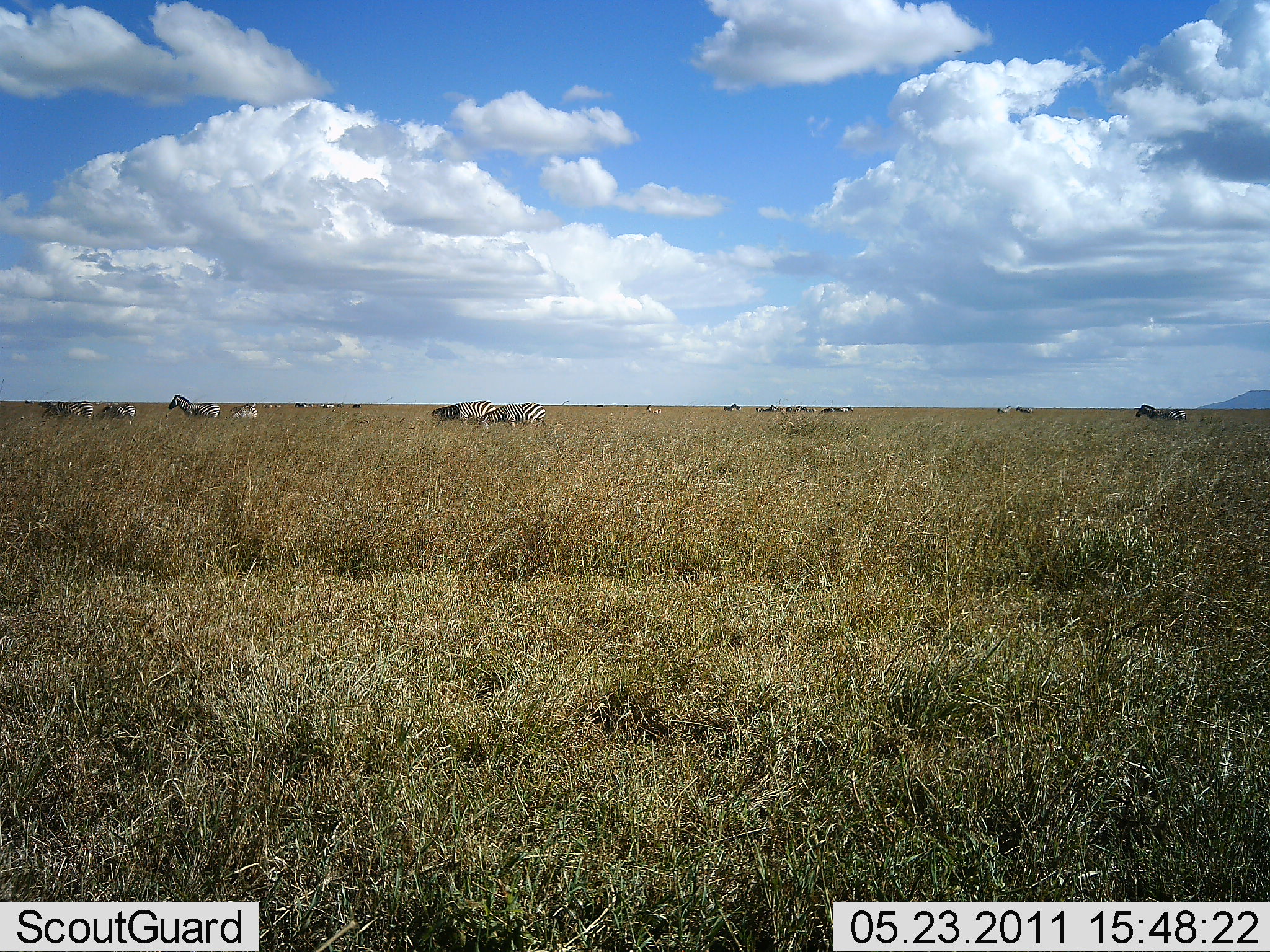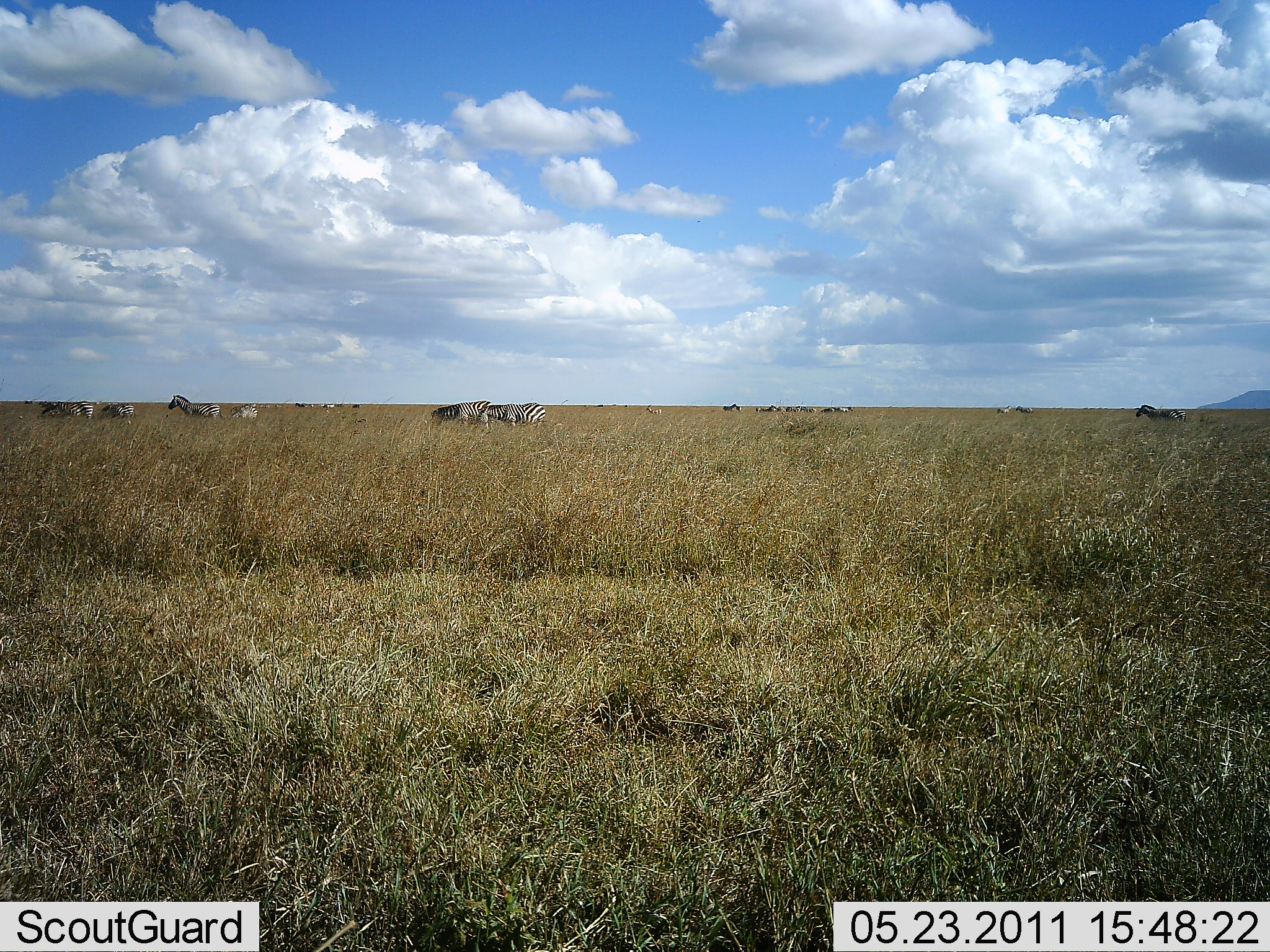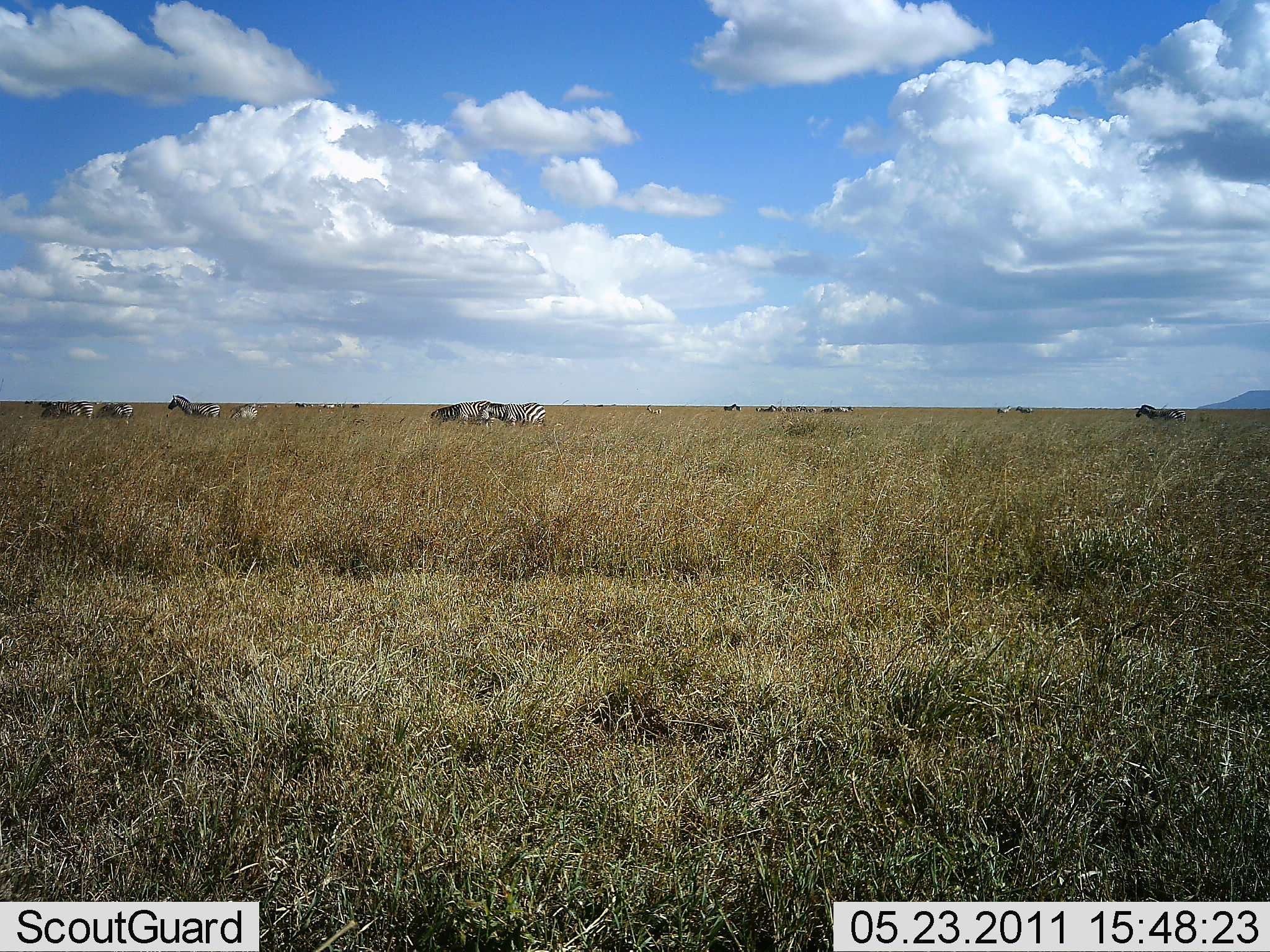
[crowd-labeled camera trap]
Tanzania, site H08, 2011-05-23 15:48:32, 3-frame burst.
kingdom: Animalia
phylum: Chordata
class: Mammalia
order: Perissodactyla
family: Equidae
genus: Equus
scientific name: Equus quagga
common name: plains zebra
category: zebra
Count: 11-50.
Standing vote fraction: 46%.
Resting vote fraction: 15%.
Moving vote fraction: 31%.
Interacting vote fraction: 0%.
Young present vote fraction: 0%.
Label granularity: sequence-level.